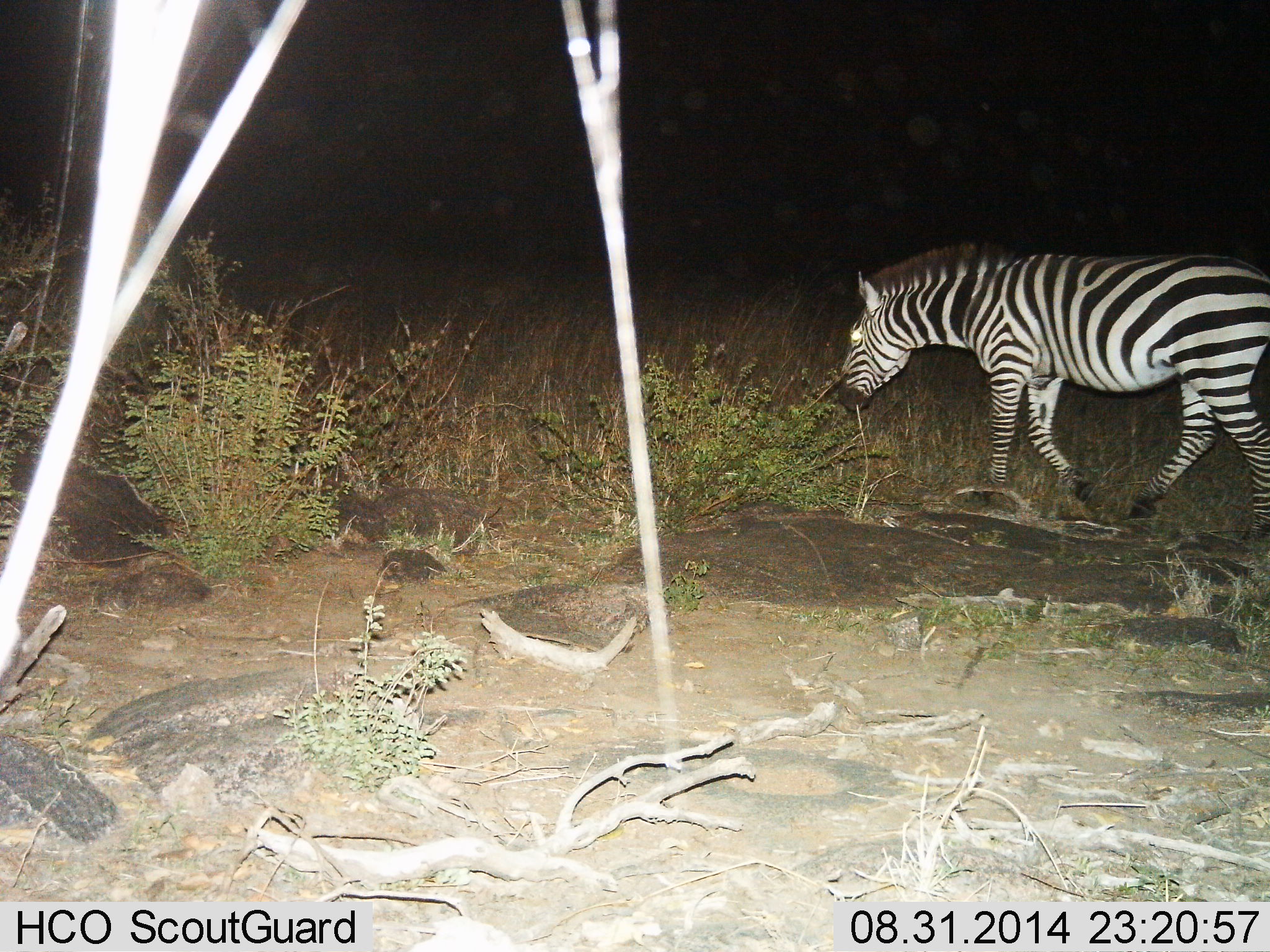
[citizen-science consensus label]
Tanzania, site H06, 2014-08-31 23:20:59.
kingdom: Animalia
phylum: Chordata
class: Mammalia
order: Perissodactyla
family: Equidae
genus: Equus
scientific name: Equus quagga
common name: plains zebra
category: zebra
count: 1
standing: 10%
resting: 0%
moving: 80%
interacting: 0%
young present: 0%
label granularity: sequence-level